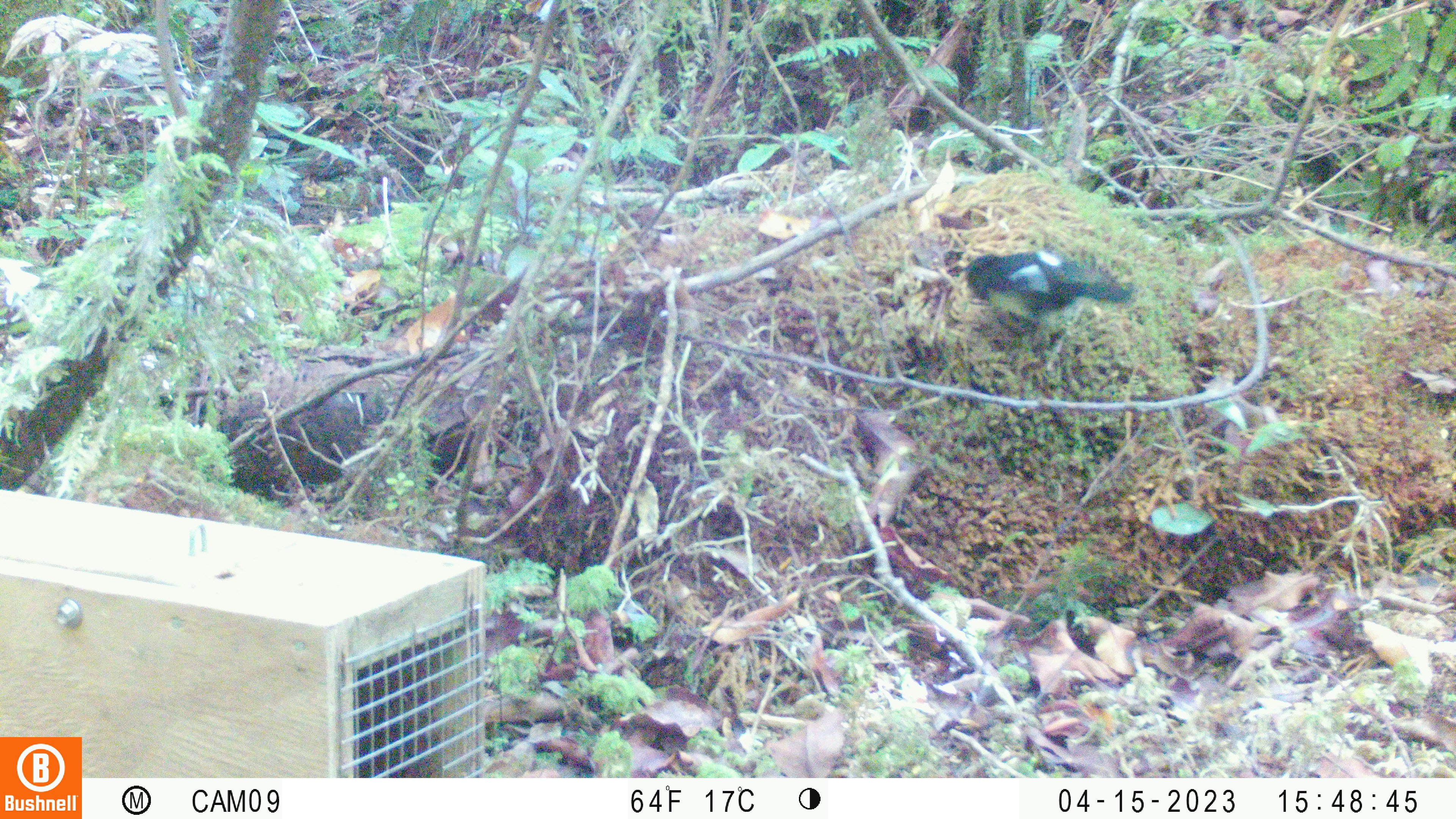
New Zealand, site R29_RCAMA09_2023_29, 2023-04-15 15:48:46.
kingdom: Animalia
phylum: Chordata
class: Aves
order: Passeriformes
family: Petroicidae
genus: Petroica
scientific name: Petroica macrocephala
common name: tomtit